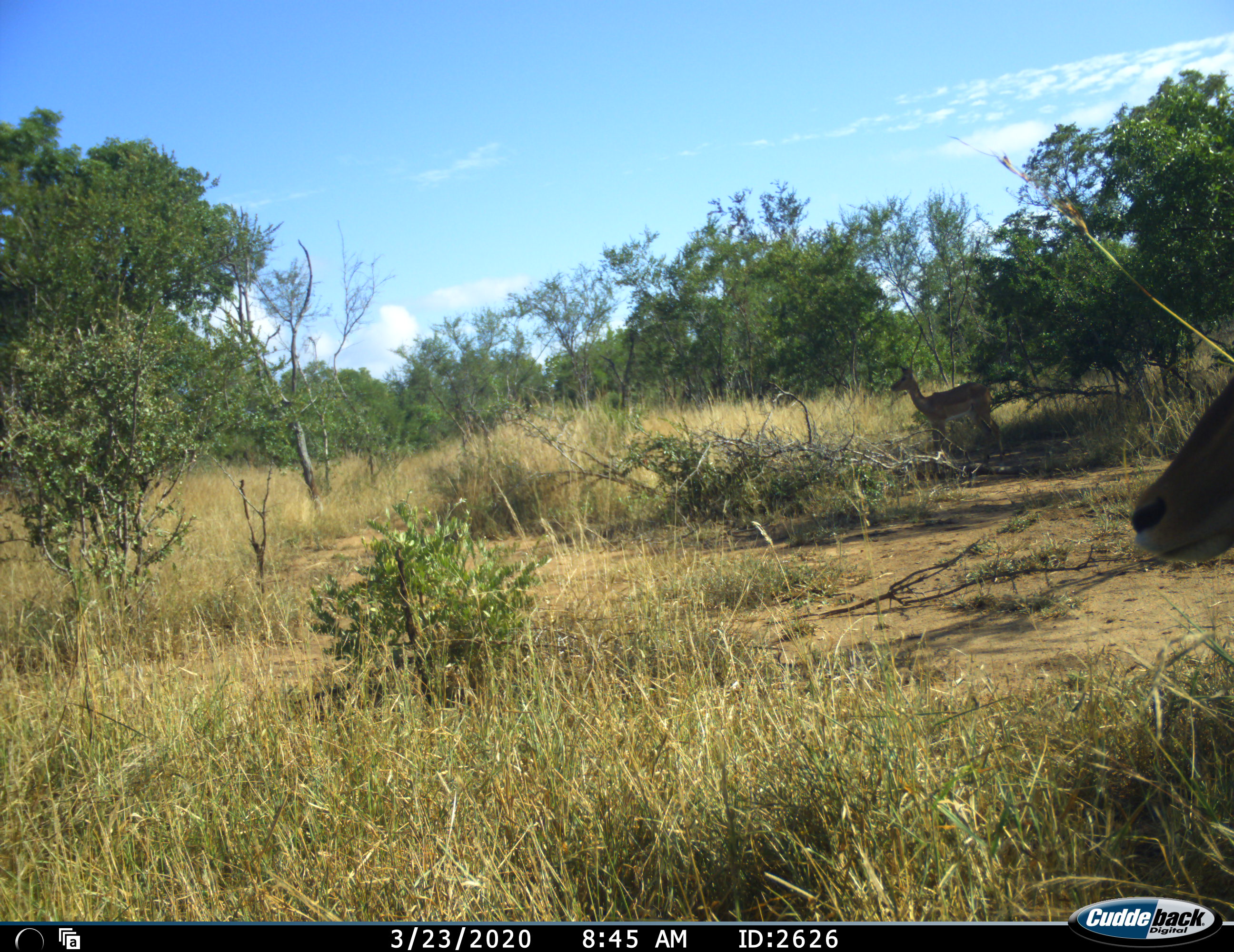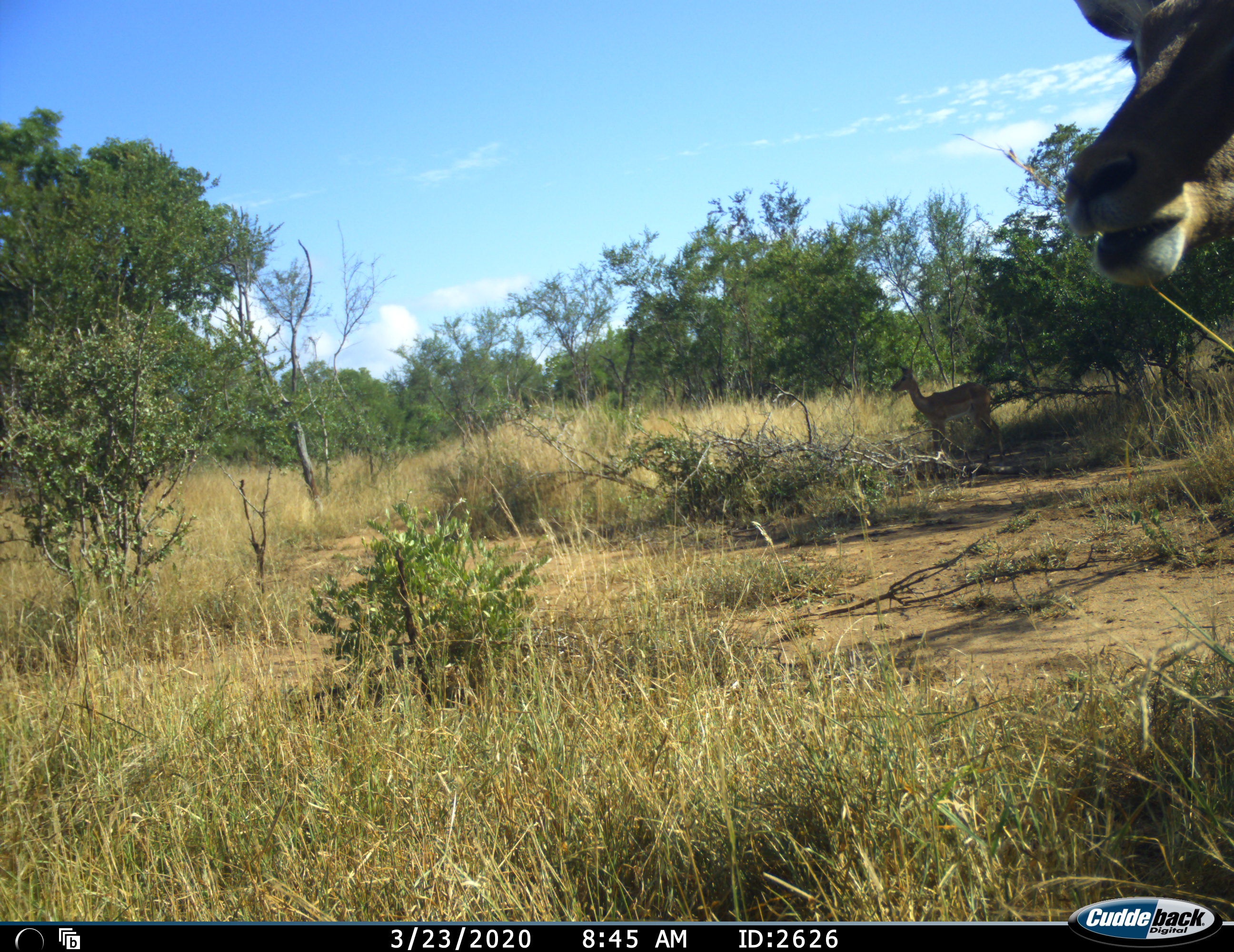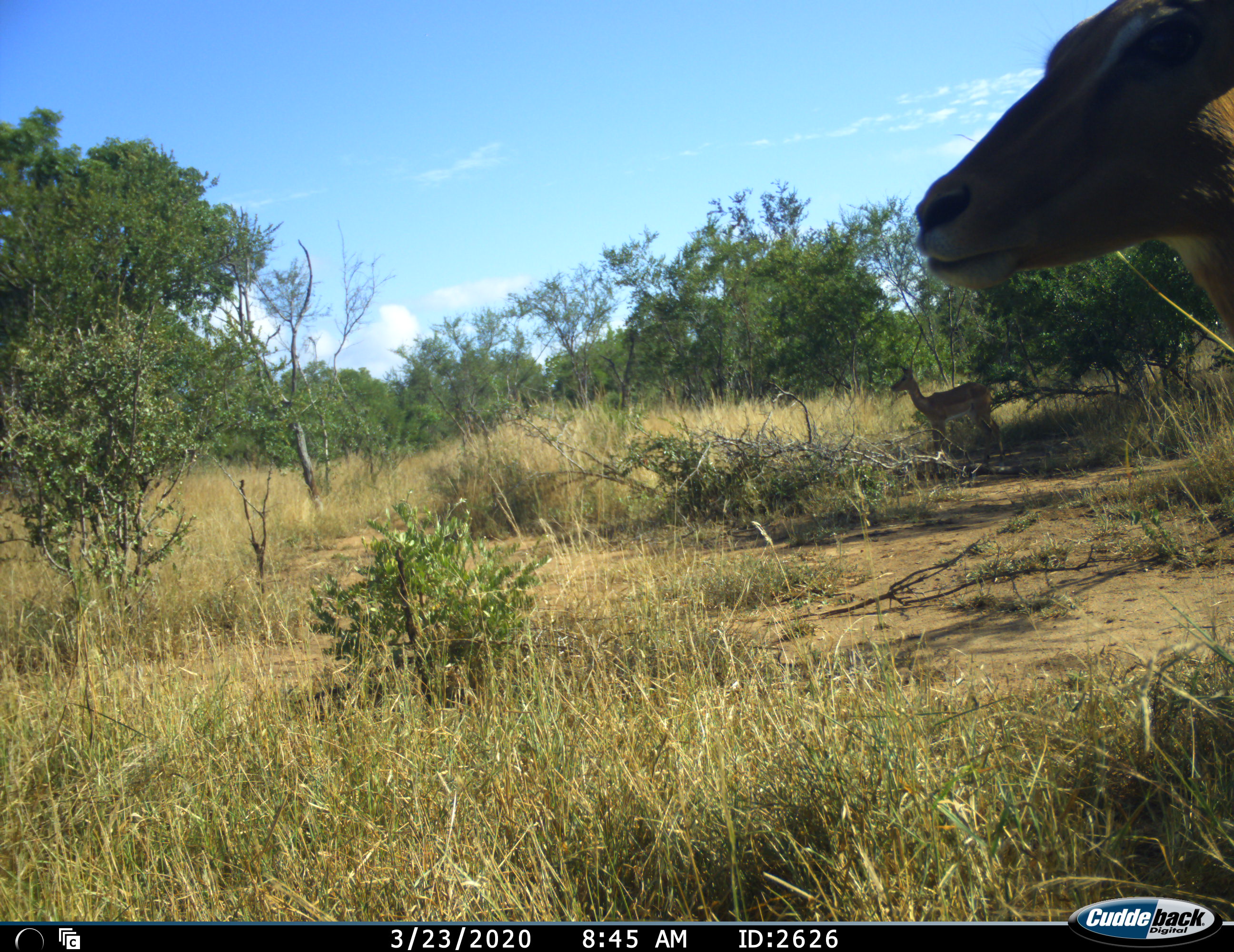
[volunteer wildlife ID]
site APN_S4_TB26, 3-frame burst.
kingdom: Animalia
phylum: Chordata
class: Mammalia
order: Artiodactyla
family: Bovidae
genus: Aepyceros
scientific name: Aepyceros melampus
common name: impala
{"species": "impala (Aepyceros melampus)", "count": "2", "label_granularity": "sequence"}